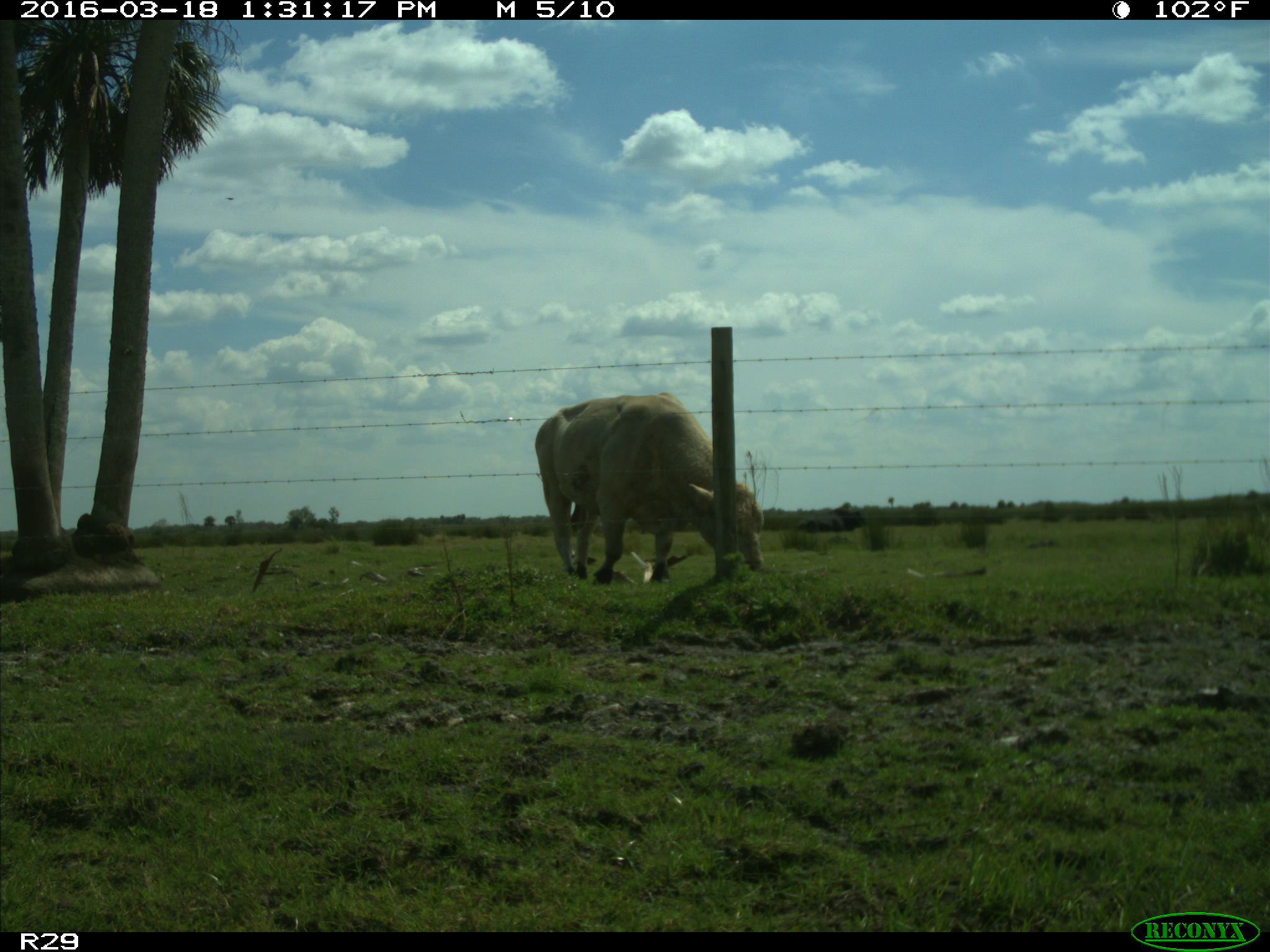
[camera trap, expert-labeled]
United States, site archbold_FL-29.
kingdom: Animalia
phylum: Chordata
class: Mammalia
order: Artiodactyla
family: Bovidae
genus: Bos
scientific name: Bos taurus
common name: domestic cow